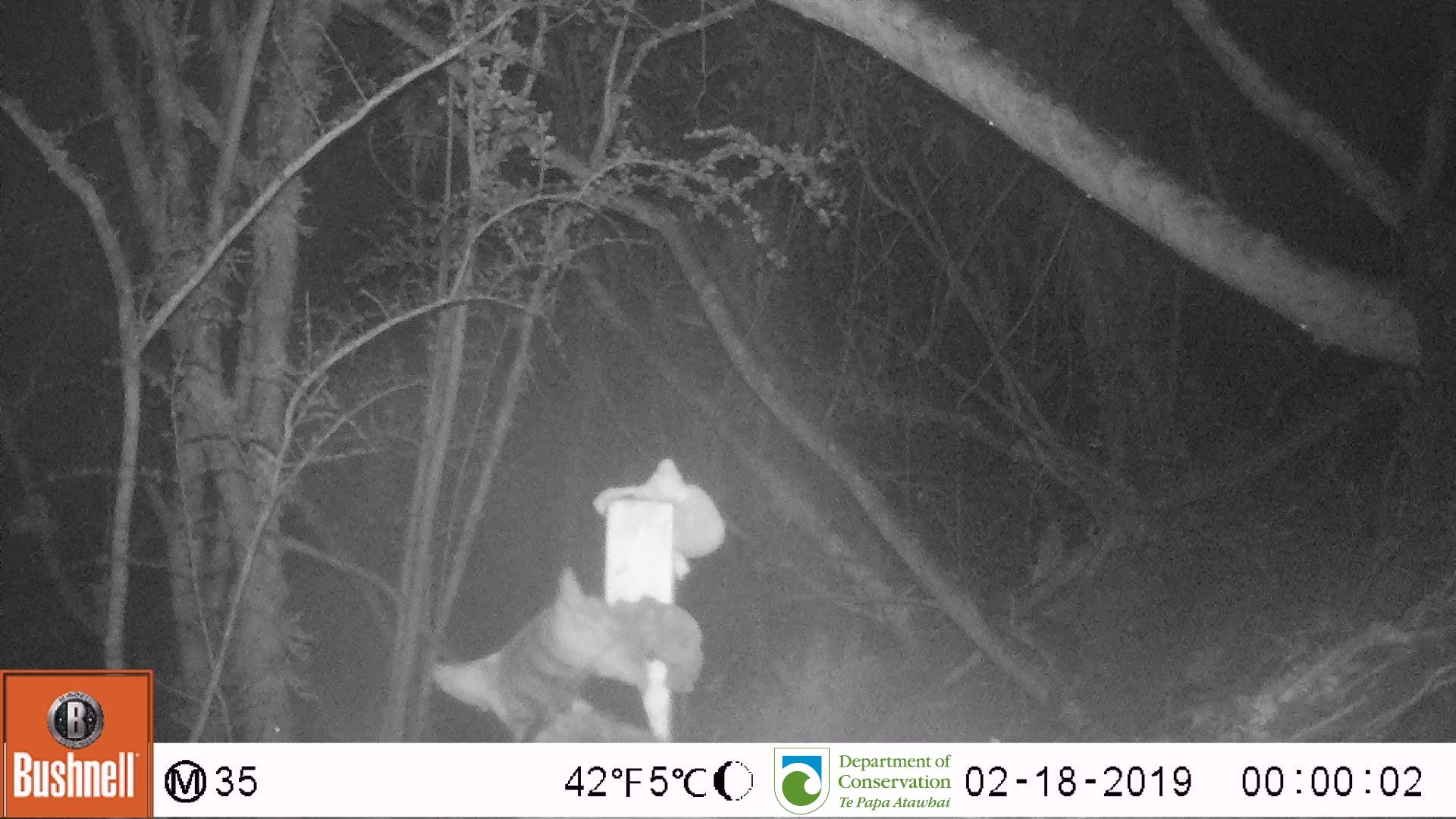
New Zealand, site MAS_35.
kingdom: Animalia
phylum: Chordata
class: Mammalia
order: Carnivora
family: Felidae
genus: Felis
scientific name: Felis catus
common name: domestic cat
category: cat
Cat (domestic cat) (Felis catus).